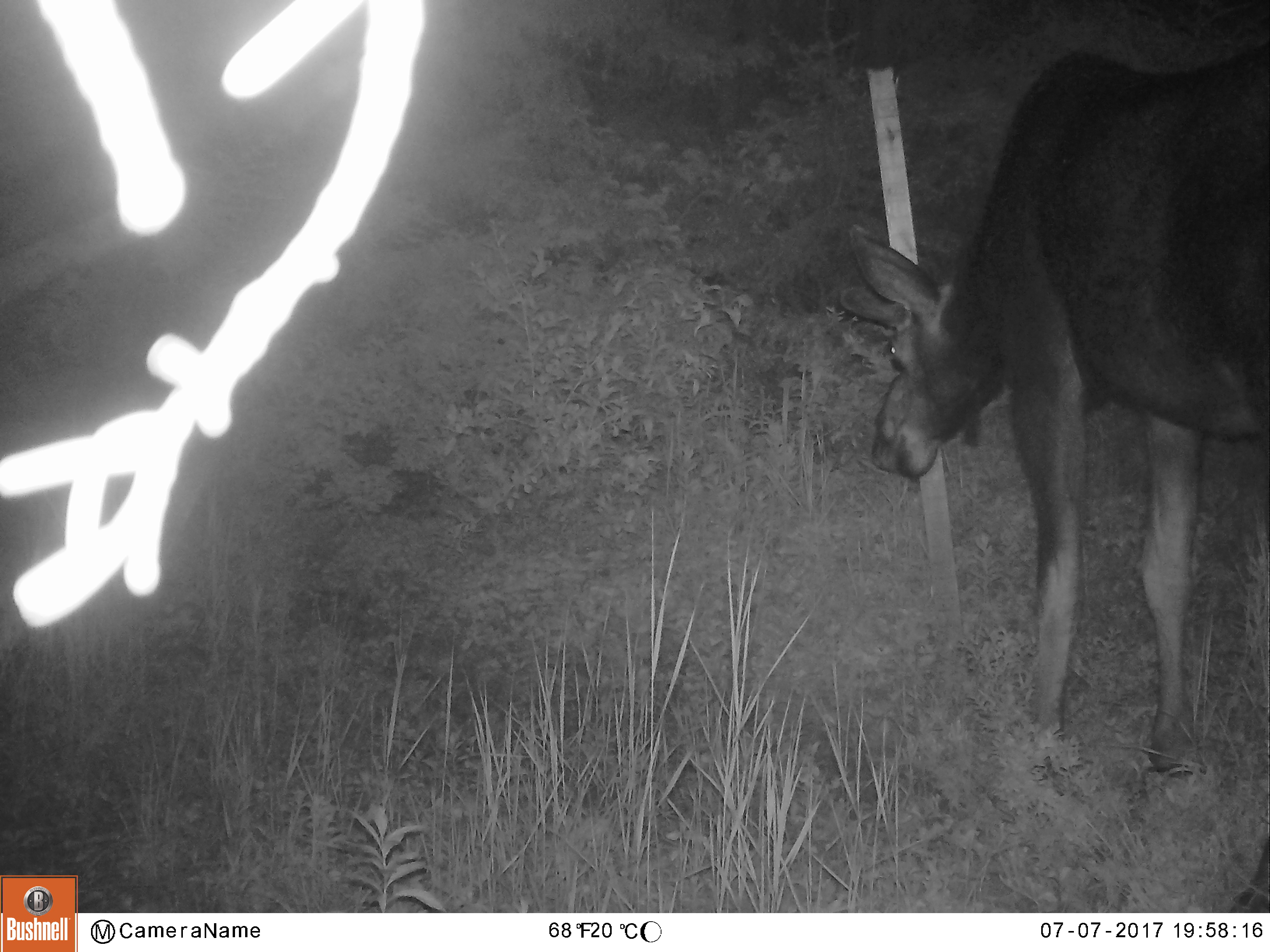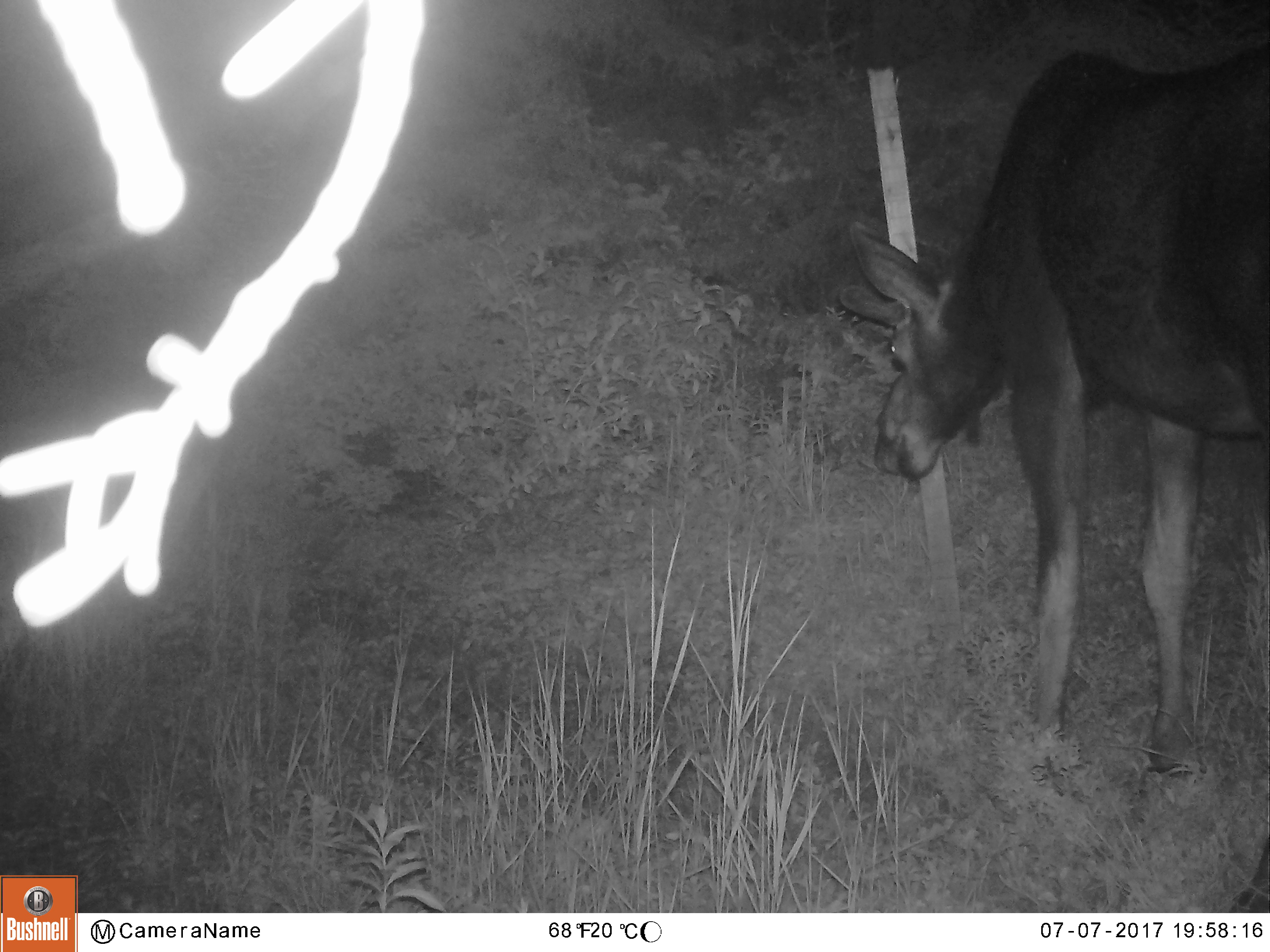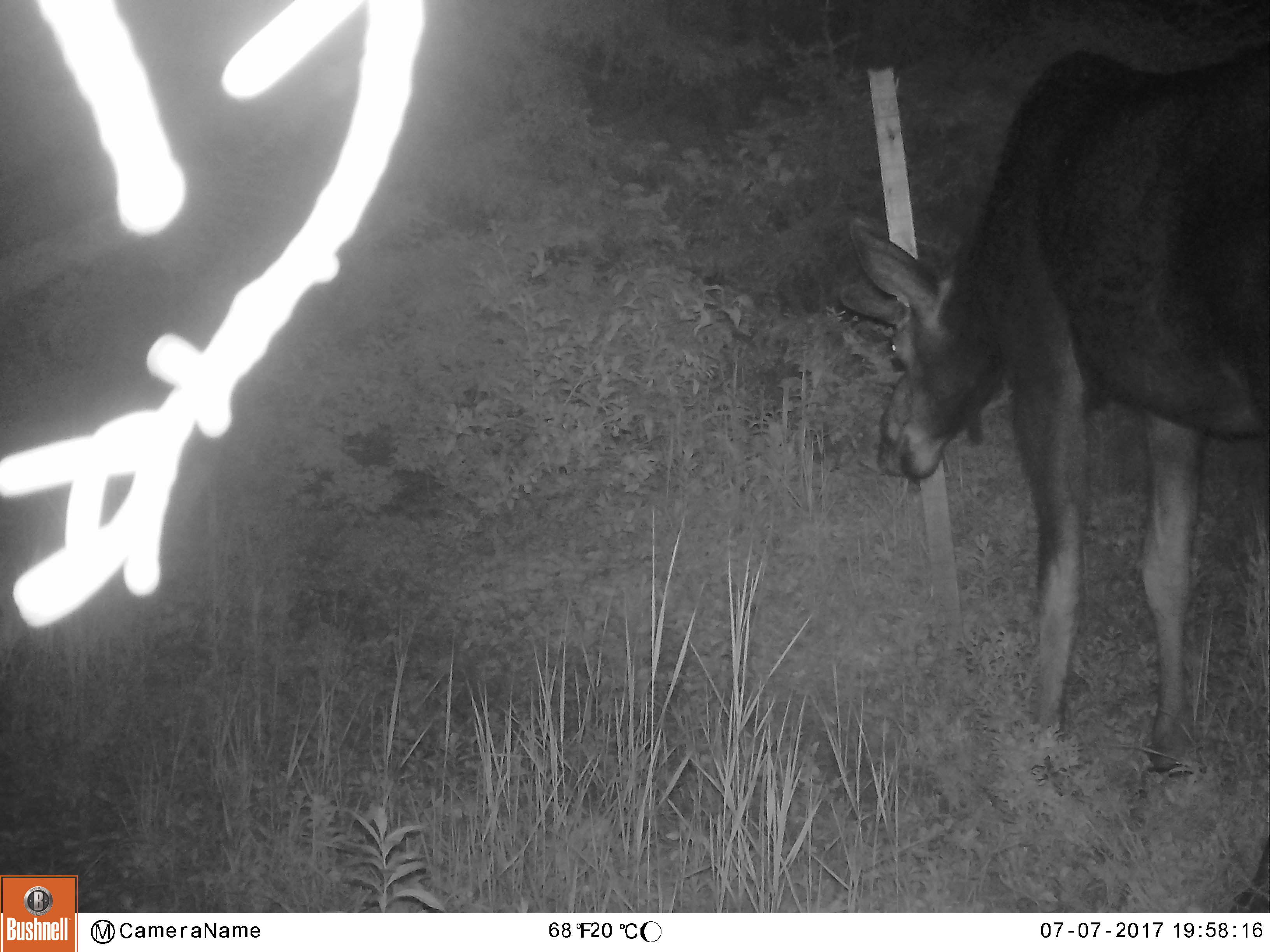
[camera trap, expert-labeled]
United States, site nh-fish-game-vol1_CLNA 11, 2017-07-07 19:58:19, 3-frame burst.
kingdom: Animalia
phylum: Chordata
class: Mammalia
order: Artiodactyla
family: Cervidae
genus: Alces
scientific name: Alces alces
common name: moose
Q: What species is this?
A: Moose (Alces alces).